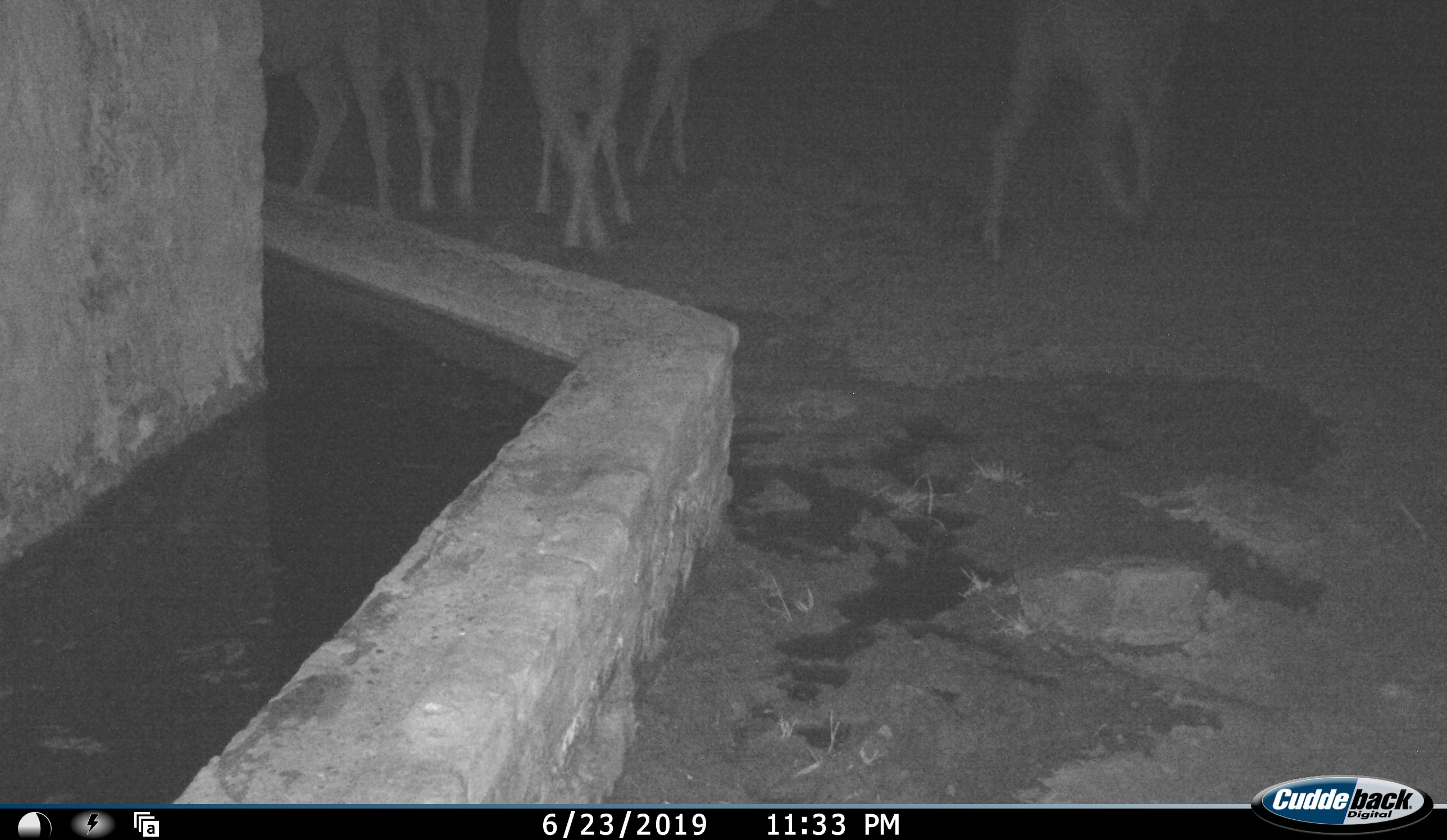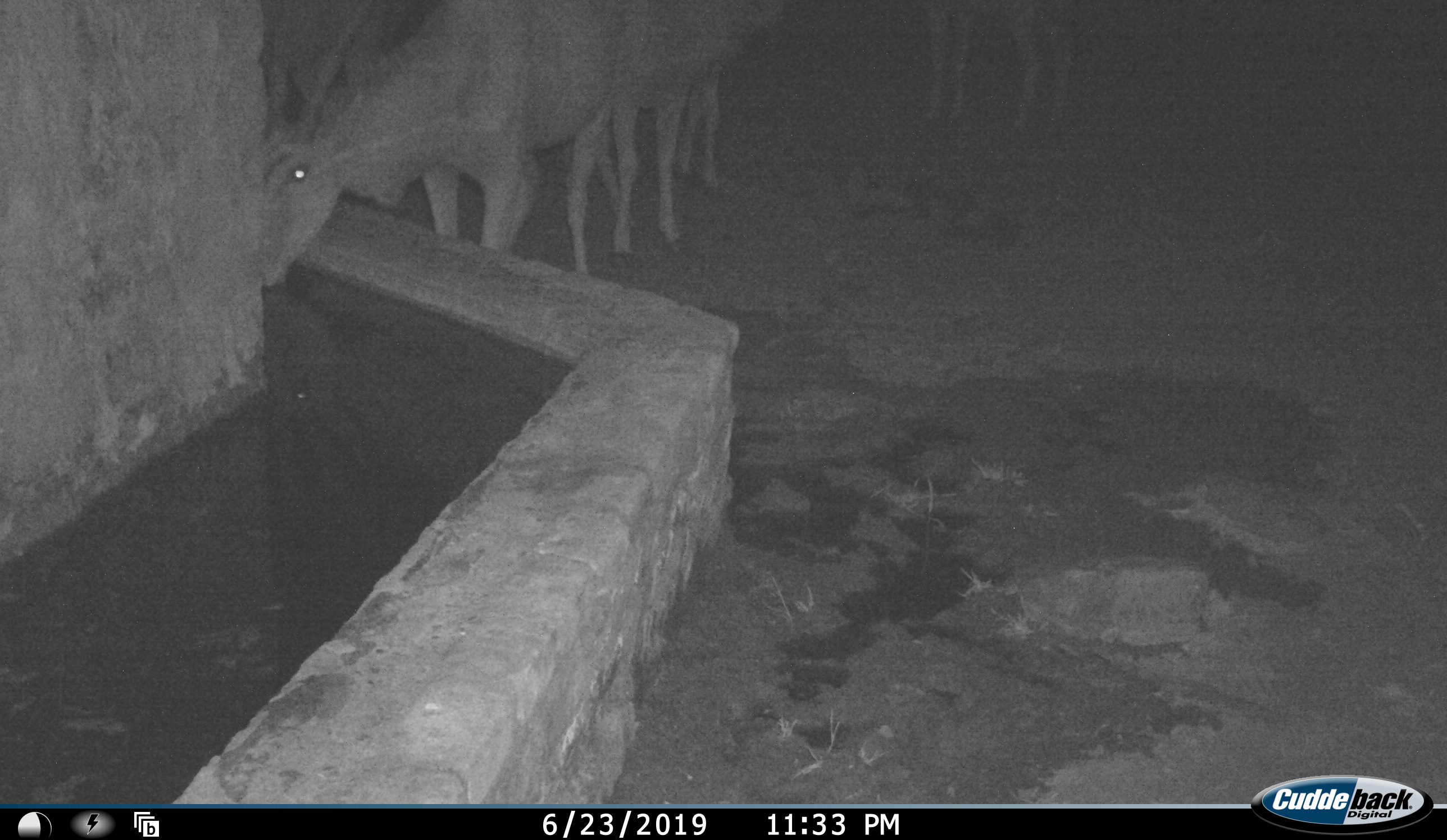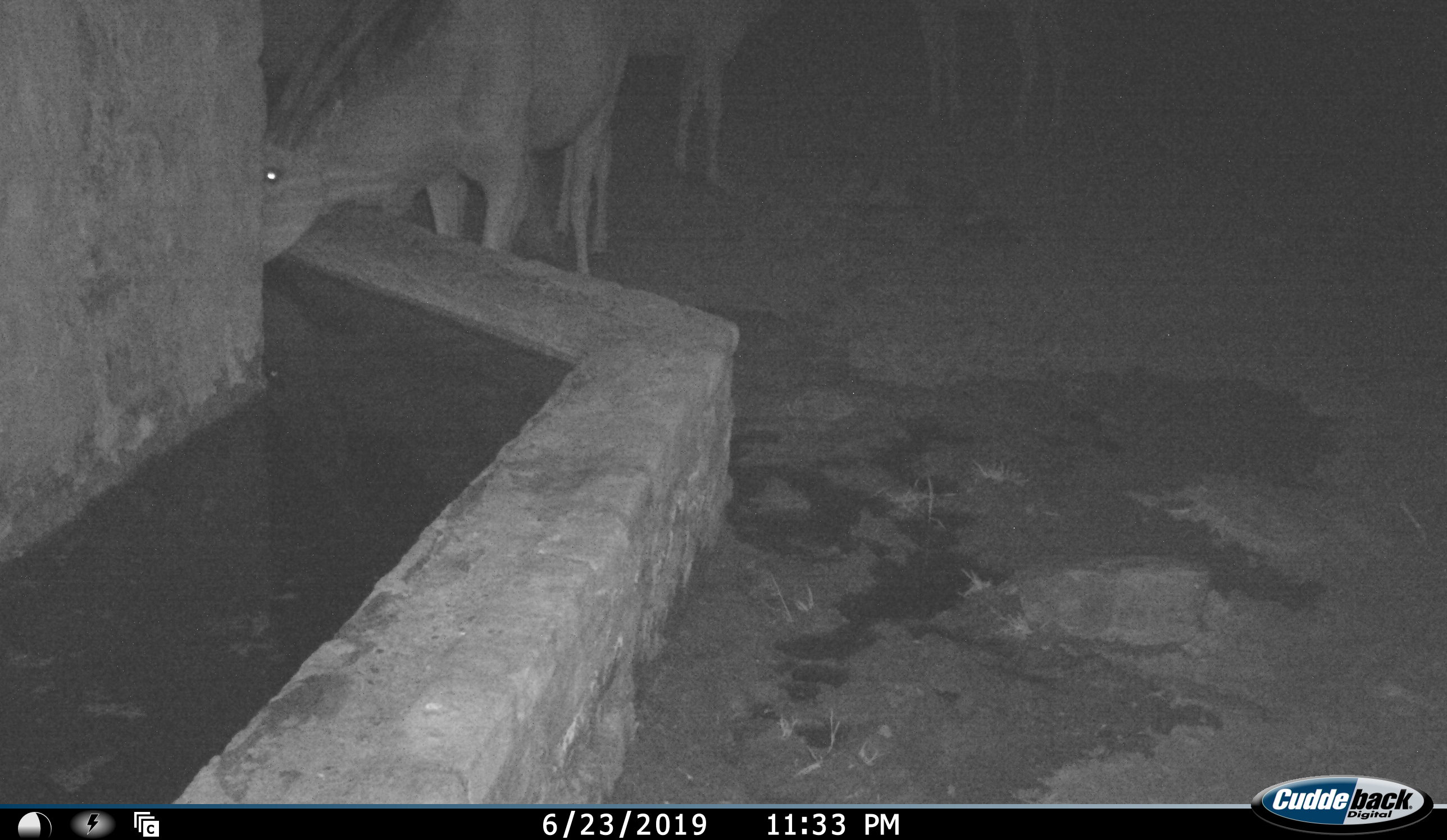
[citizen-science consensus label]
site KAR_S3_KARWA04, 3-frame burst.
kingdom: Animalia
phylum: Chordata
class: Mammalia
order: Artiodactyla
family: Bovidae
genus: Tragelaphus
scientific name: Tragelaphus oryx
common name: eland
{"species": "eland (Tragelaphus oryx)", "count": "4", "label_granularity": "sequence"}